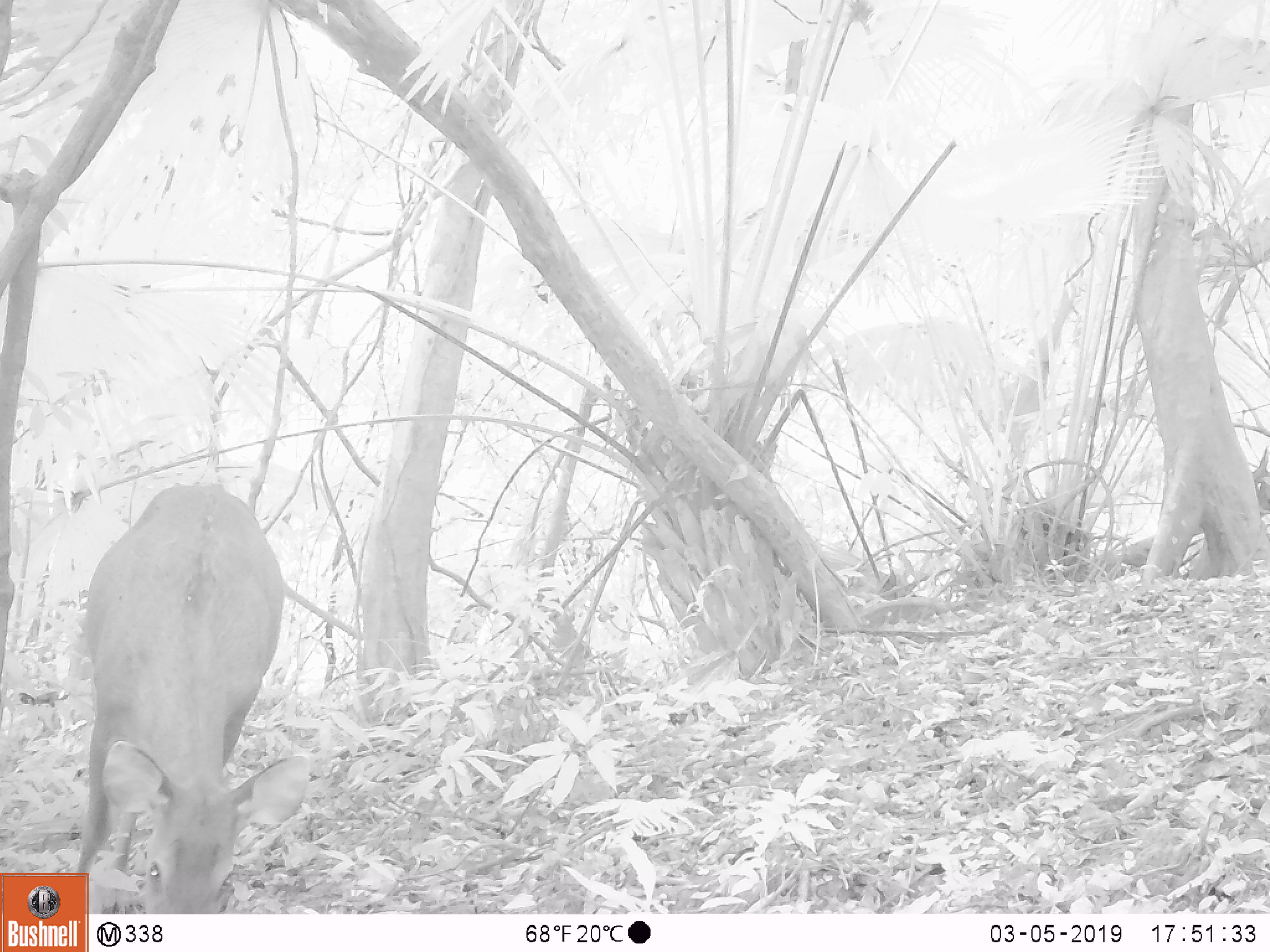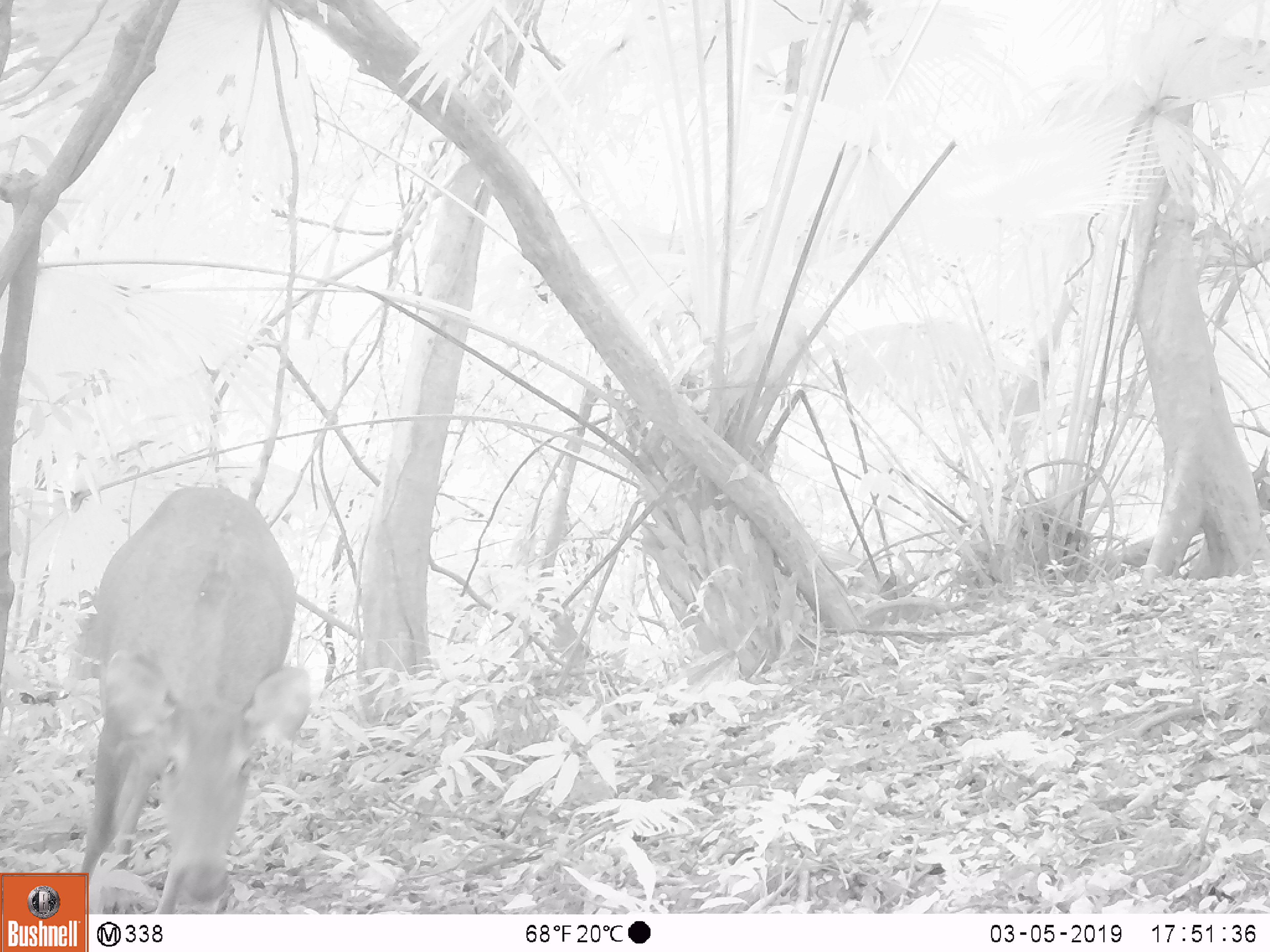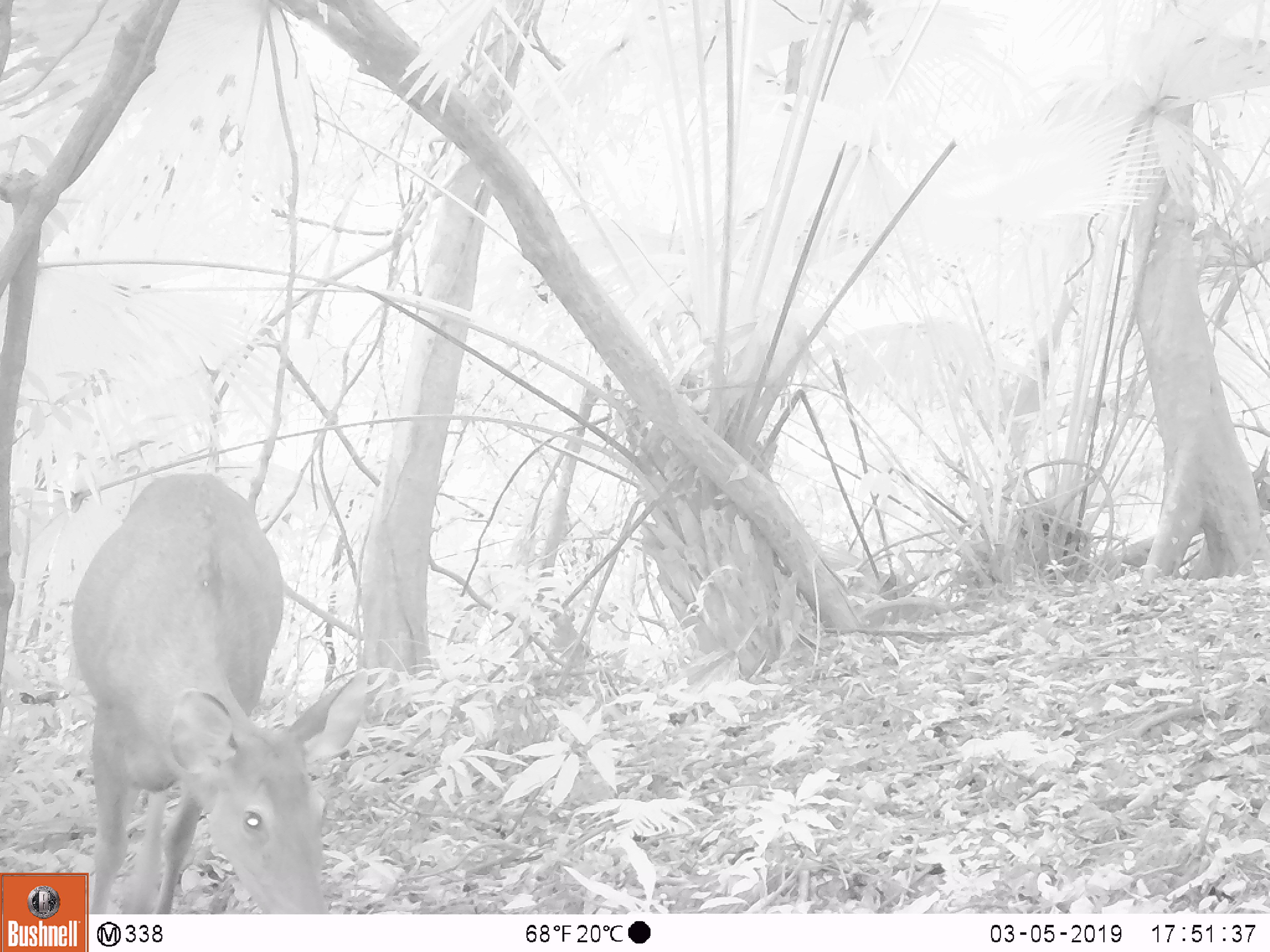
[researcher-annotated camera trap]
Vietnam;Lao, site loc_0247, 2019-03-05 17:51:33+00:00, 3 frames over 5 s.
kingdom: Animalia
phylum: Chordata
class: Mammalia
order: Artiodactyla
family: Cervidae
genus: Rusa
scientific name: Rusa unicolor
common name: sambar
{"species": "sambar (Rusa unicolor)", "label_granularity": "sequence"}